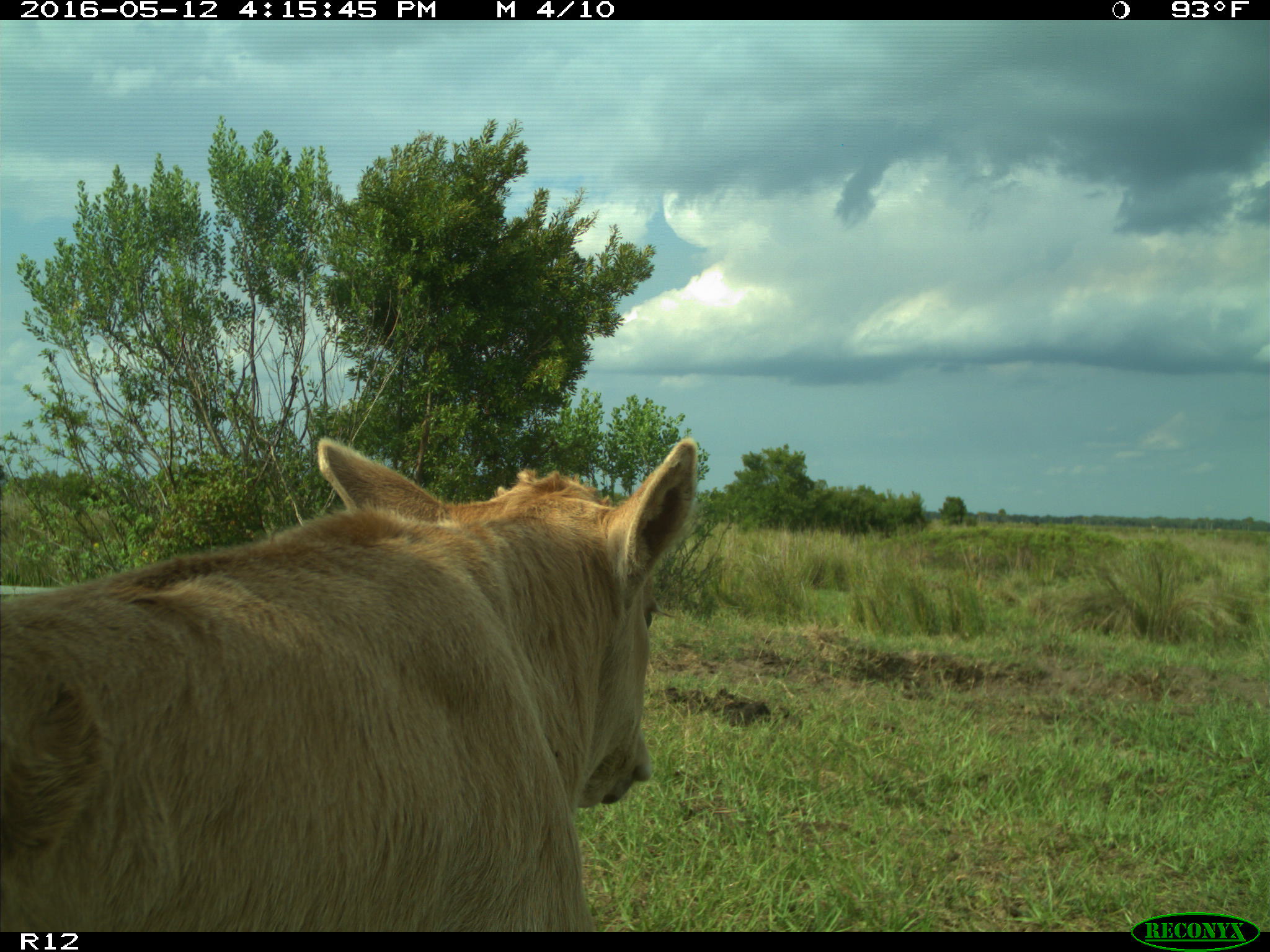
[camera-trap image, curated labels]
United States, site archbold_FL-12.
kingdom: Animalia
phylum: Chordata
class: Mammalia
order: Artiodactyla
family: Bovidae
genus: Bos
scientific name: Bos taurus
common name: domestic cow